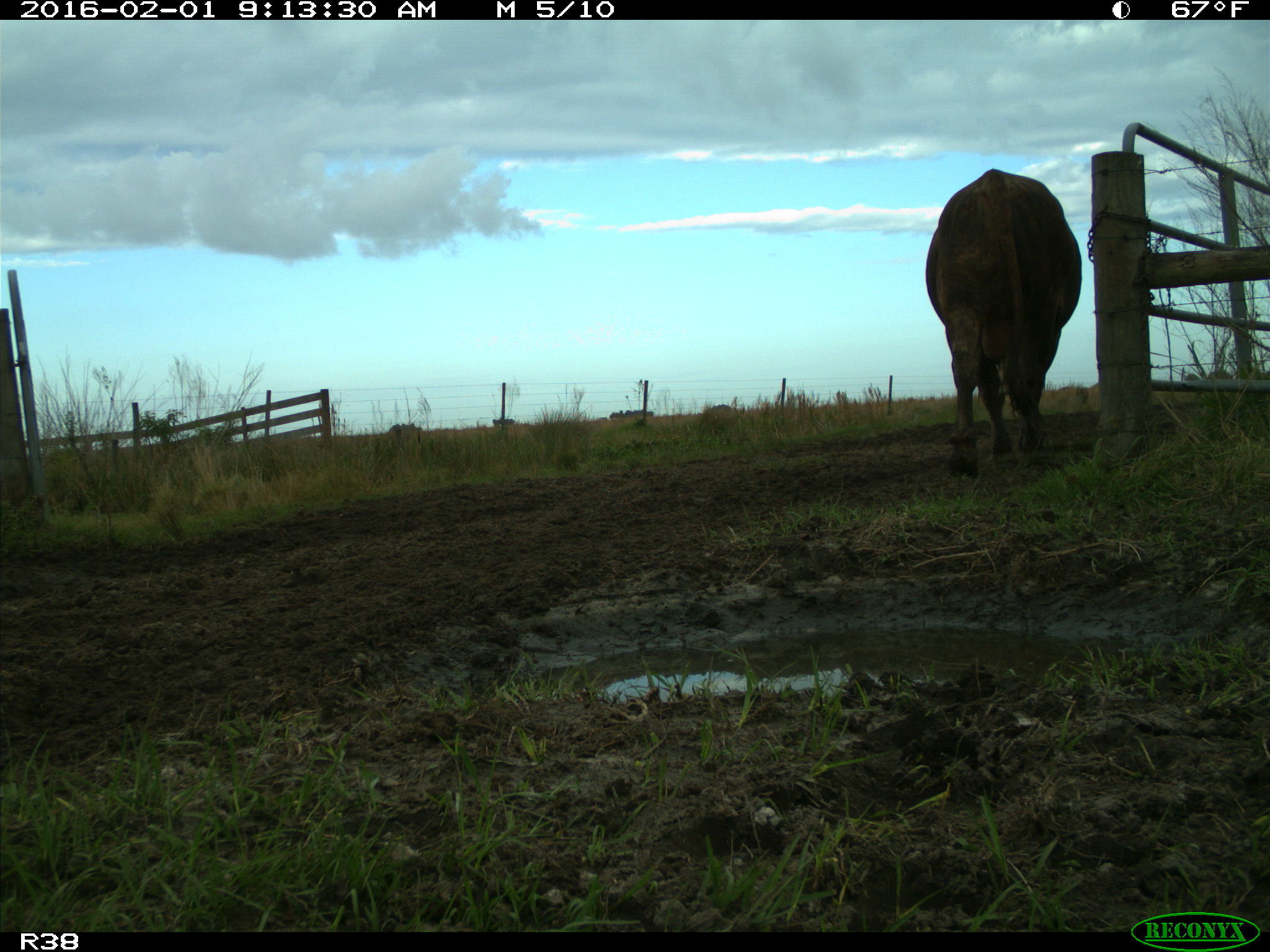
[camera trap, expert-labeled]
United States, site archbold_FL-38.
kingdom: Animalia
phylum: Chordata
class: Mammalia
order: Artiodactyla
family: Bovidae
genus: Bos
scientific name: Bos taurus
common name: domestic cow